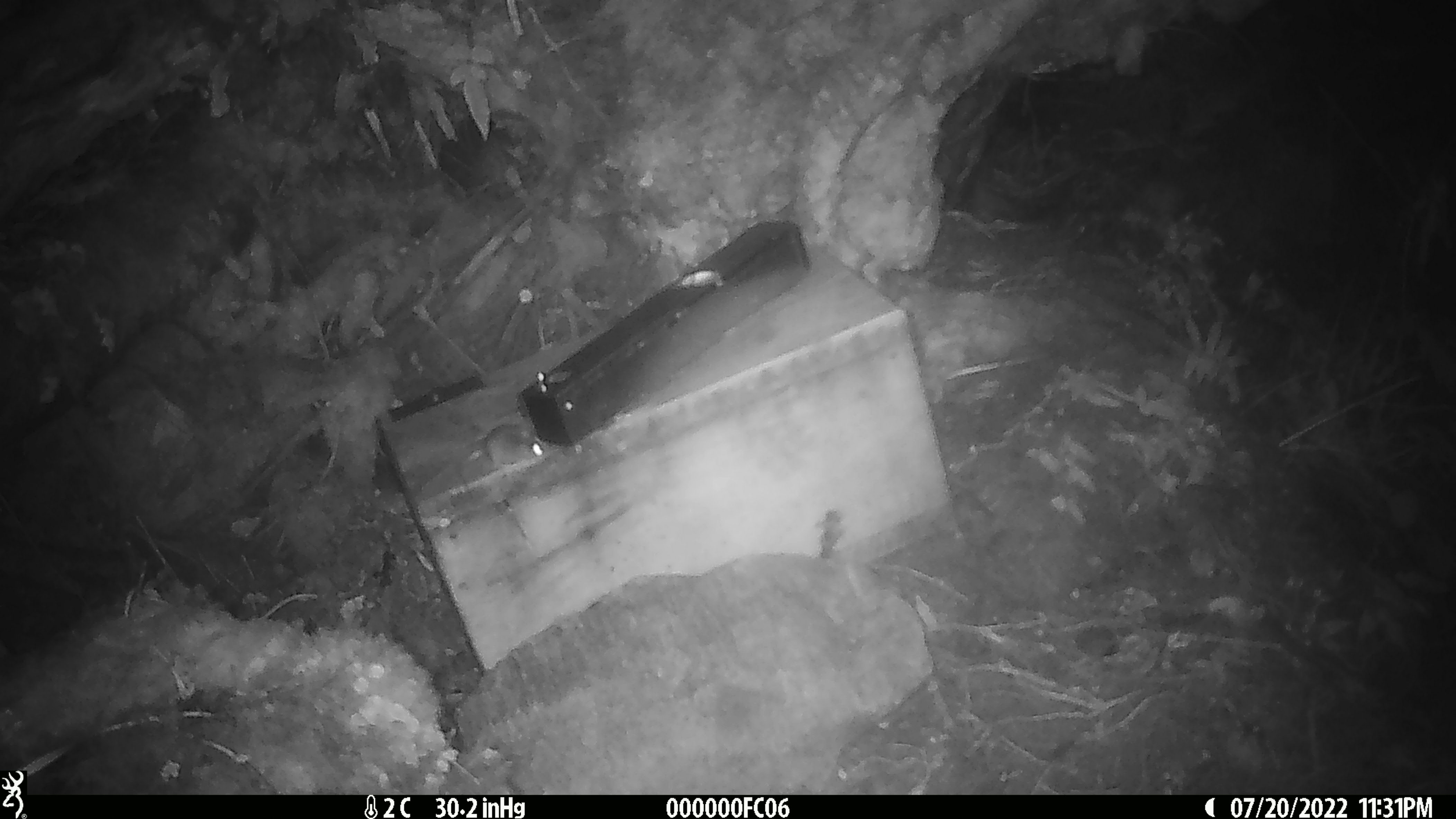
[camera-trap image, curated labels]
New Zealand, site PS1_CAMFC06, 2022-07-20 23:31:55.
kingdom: Animalia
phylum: Chordata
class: Mammalia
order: Rodentia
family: Muridae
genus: Mus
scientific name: Mus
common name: mouse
Mouse (Mus).